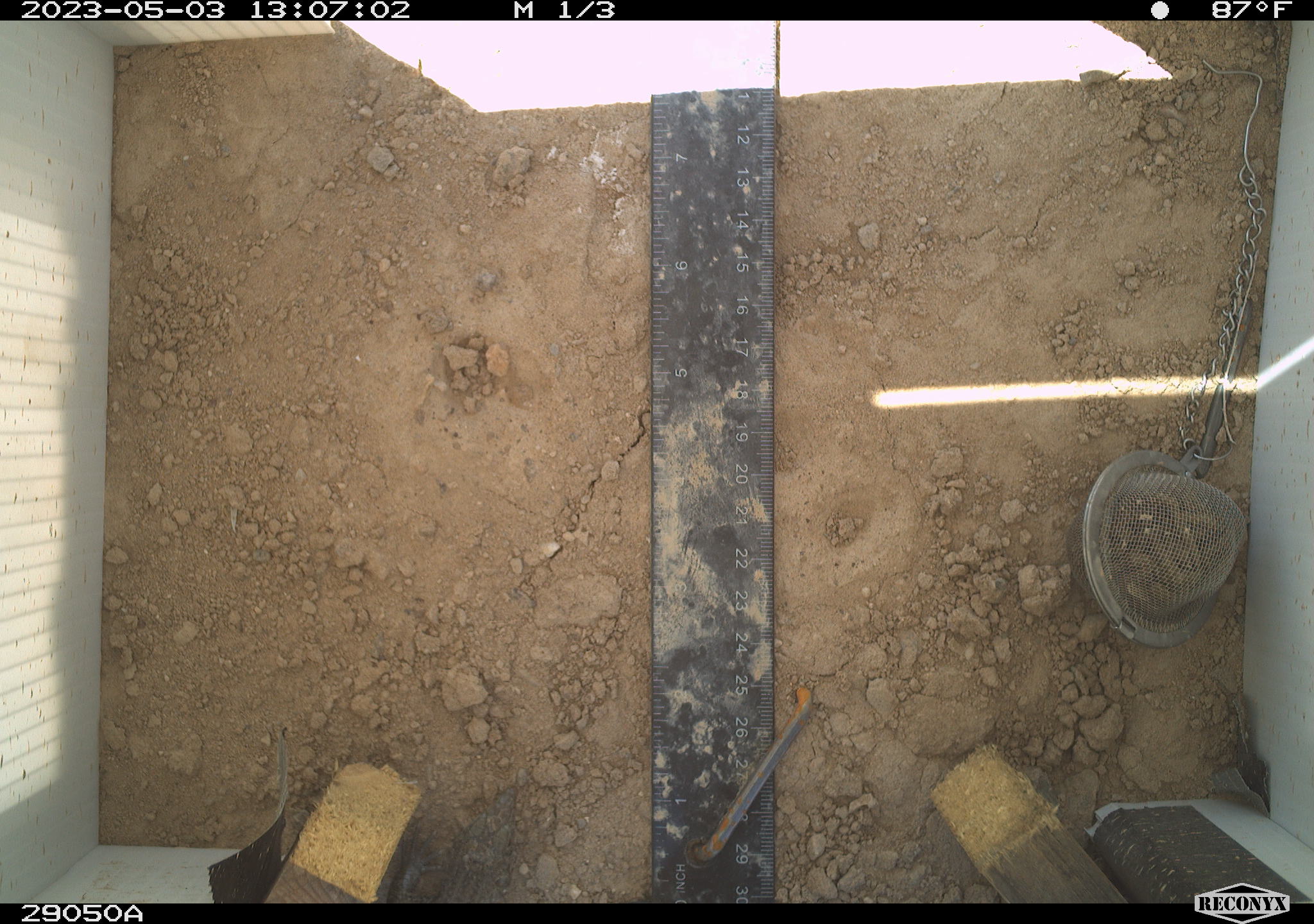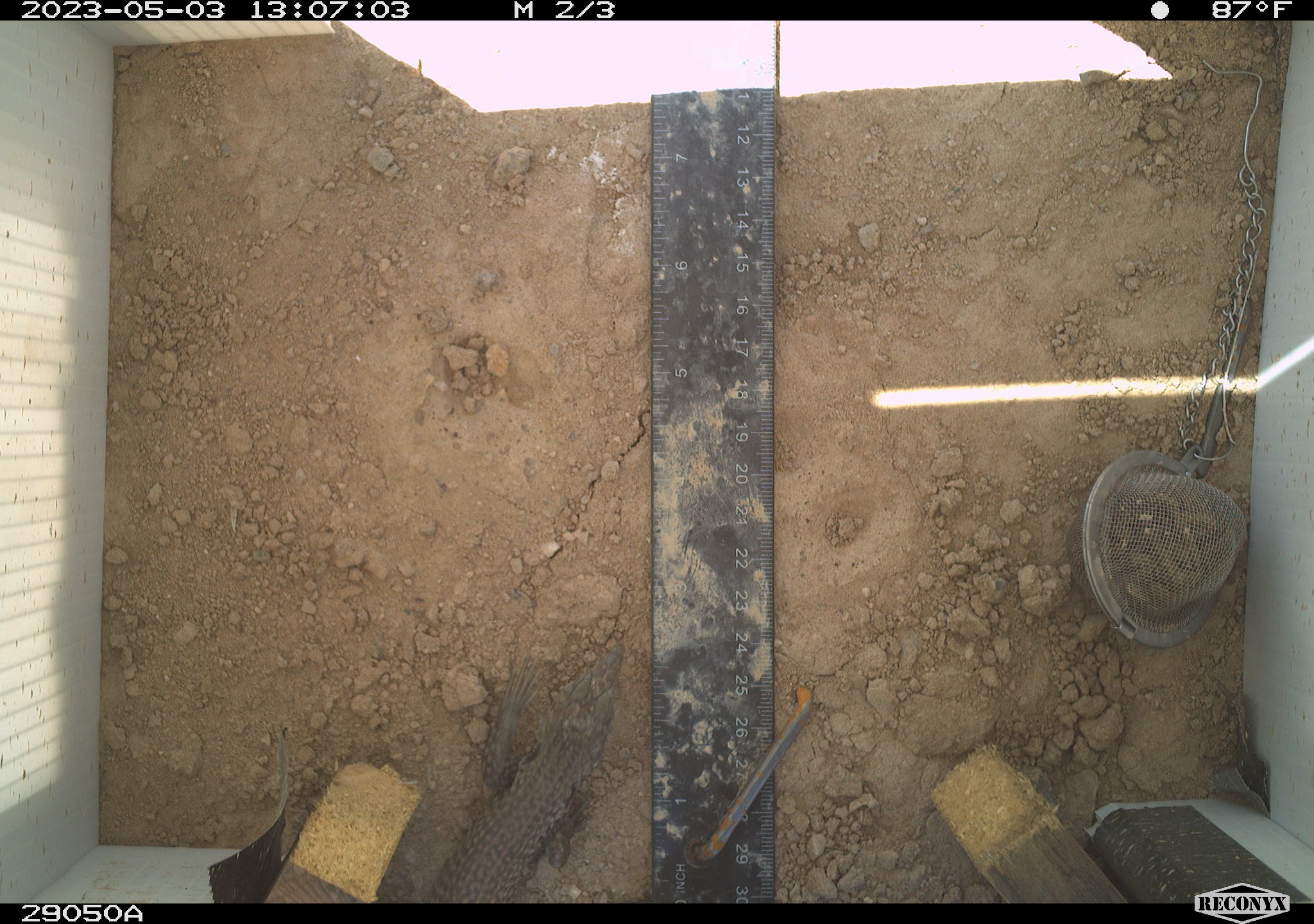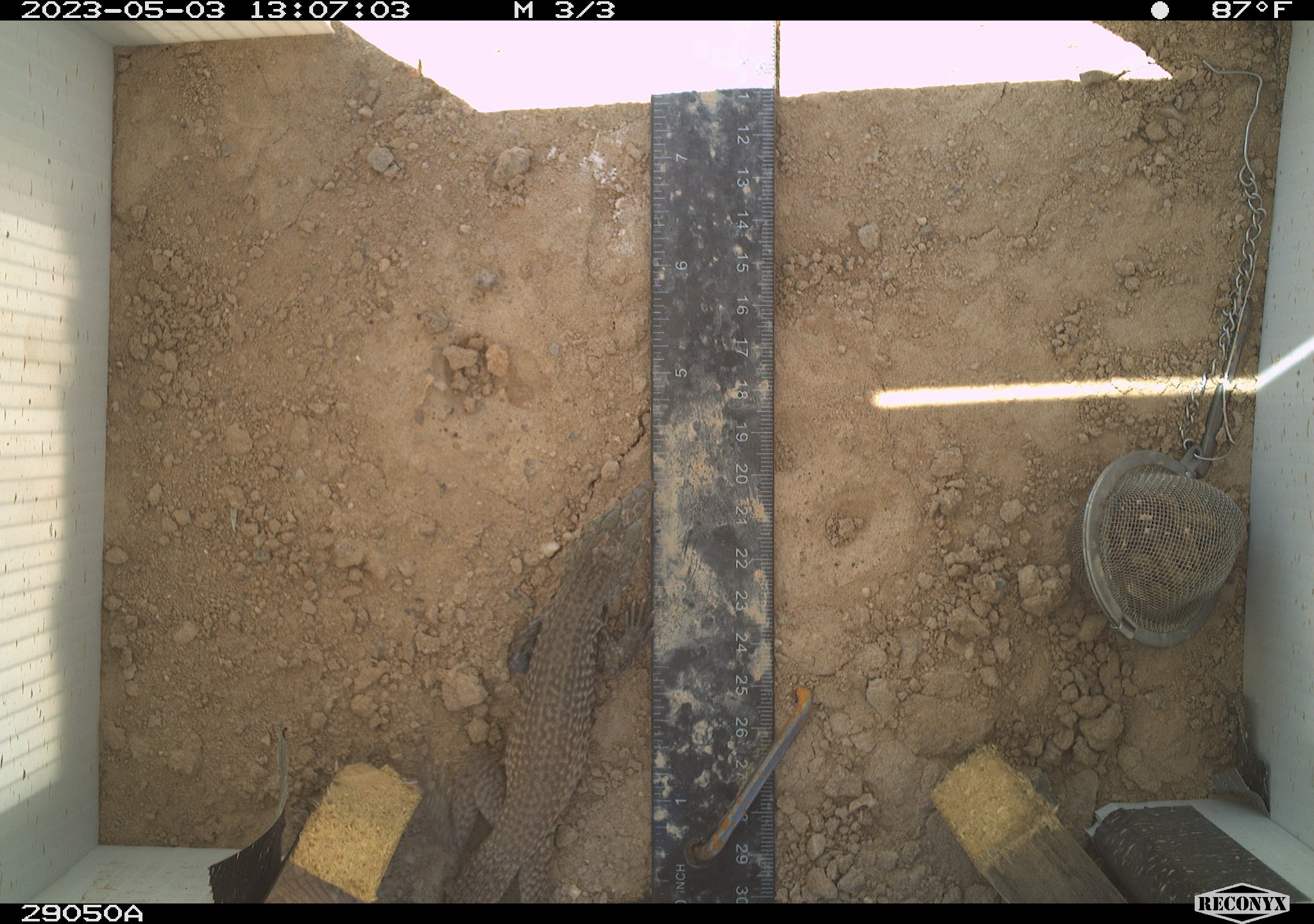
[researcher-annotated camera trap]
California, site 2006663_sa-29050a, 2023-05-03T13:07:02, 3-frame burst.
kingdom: Animalia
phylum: Chordata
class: Reptilia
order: Squamata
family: Teiidae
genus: Aspidoscelis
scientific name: Aspidoscelis tigris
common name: western whiptail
Western whiptail (Aspidoscelis tigris).